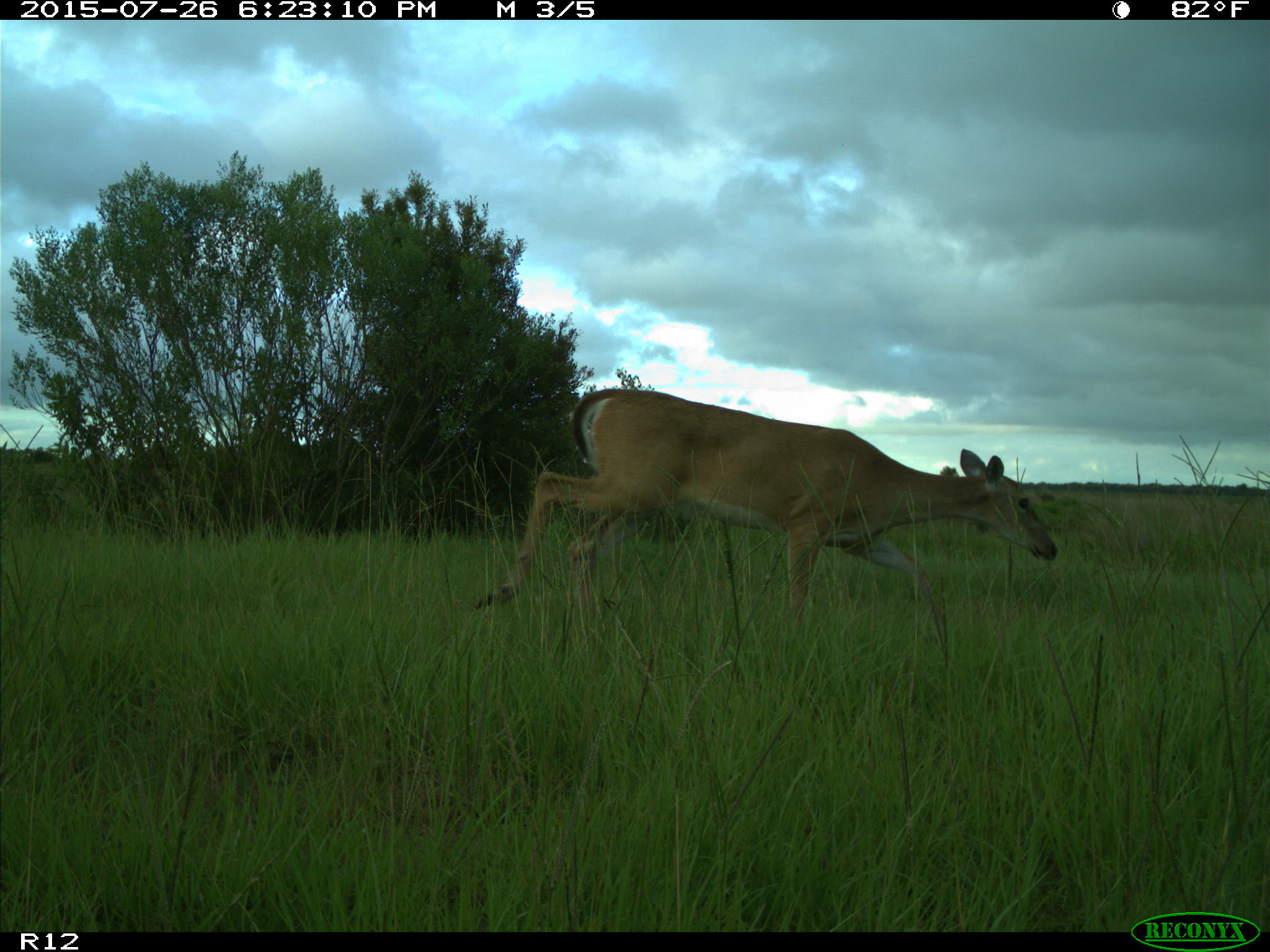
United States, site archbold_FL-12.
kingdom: Animalia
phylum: Chordata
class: Mammalia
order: Artiodactyla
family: Cervidae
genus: Odocoileus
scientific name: Odocoileus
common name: deer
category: unidentified deer